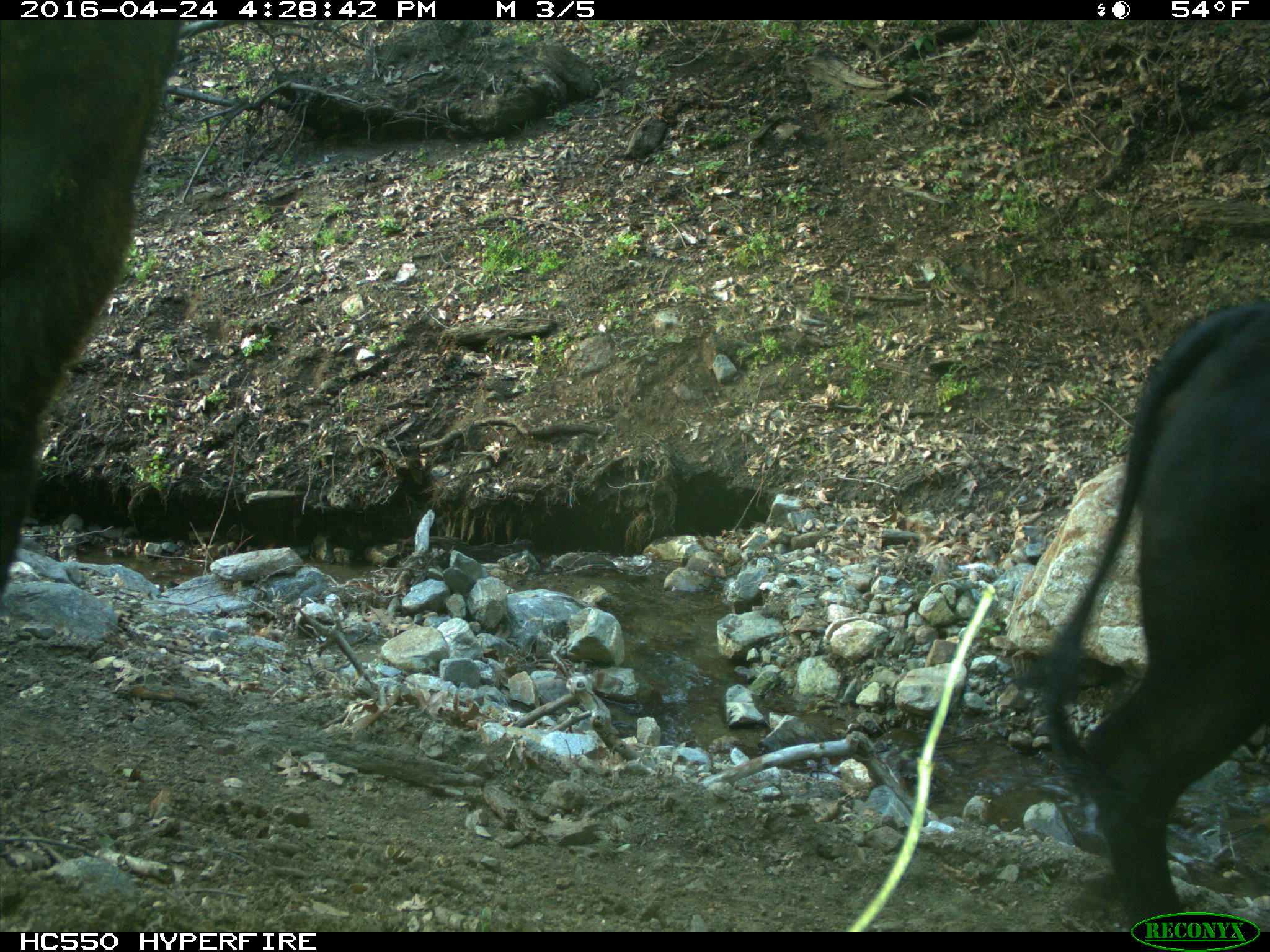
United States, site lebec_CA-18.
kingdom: Animalia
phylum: Chordata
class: Mammalia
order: Artiodactyla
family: Bovidae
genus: Bos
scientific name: Bos taurus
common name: domestic cow